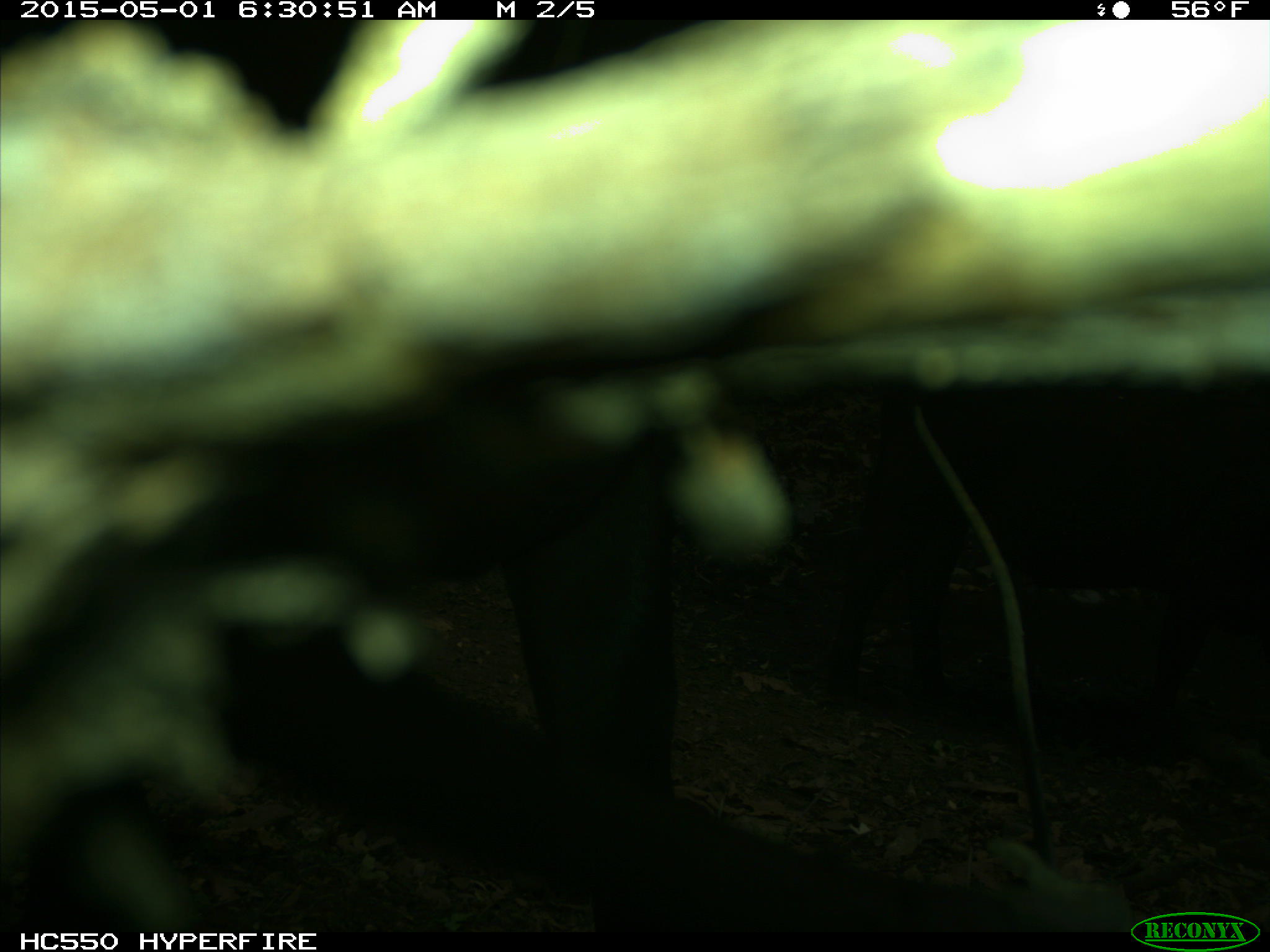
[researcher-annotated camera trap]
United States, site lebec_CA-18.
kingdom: Animalia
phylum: Chordata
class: Mammalia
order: Artiodactyla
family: Bovidae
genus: Bos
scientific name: Bos taurus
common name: domestic cow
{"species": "Bos taurus (domestic cow)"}